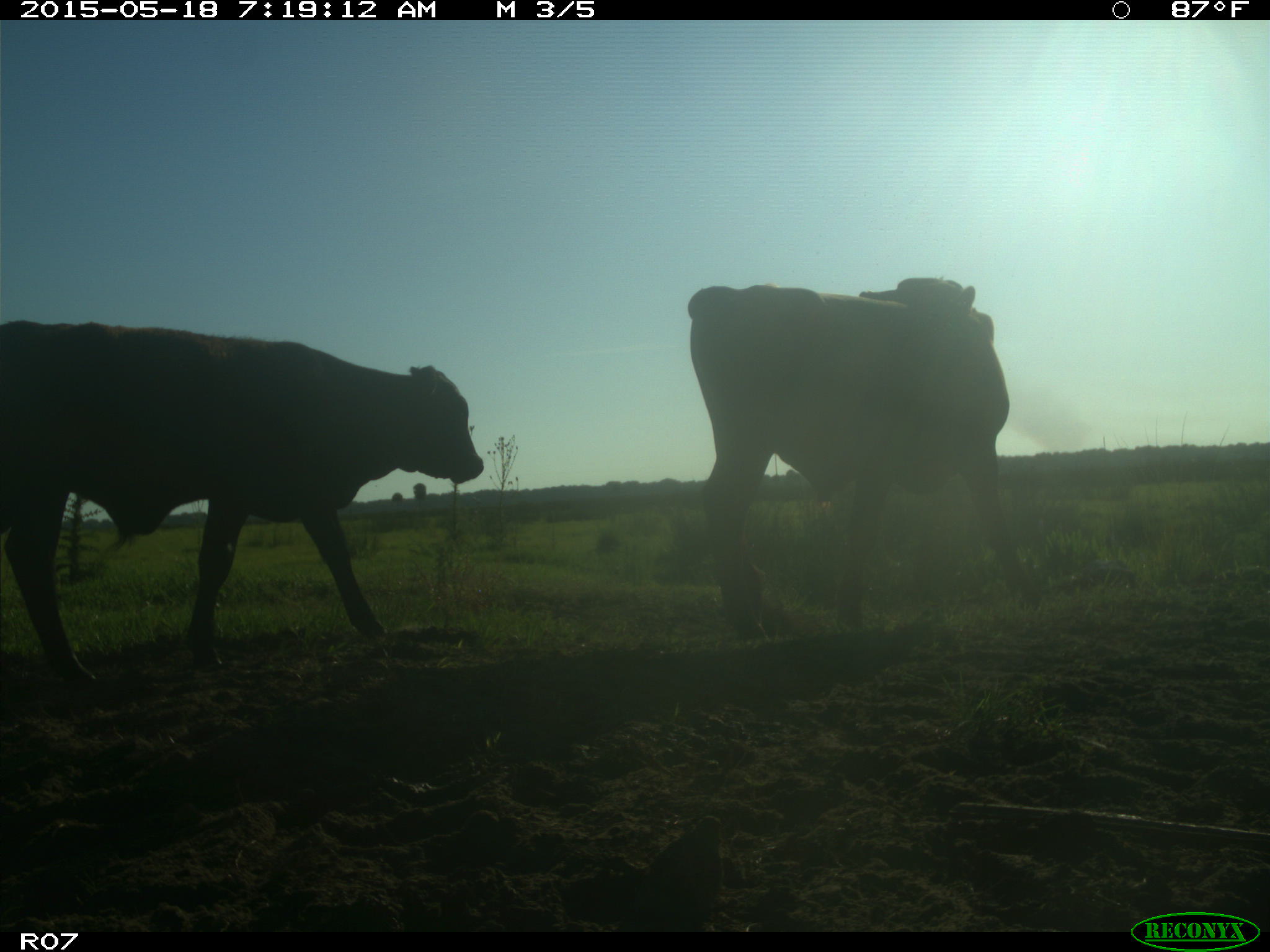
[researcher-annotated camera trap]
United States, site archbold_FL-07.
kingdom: Animalia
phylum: Chordata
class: Mammalia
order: Artiodactyla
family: Bovidae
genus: Bos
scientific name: Bos taurus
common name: domestic cow